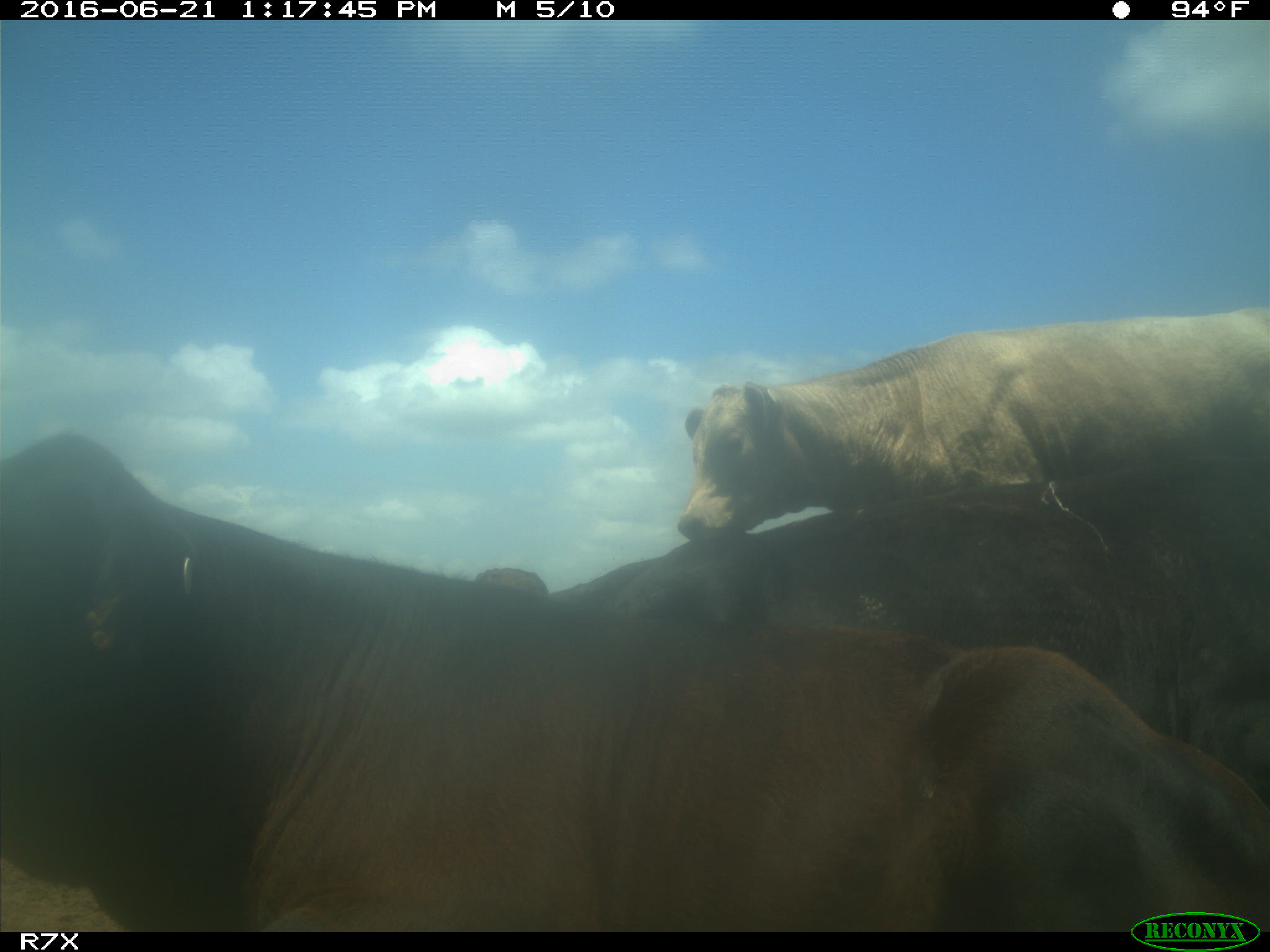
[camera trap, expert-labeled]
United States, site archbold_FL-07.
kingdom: Animalia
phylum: Chordata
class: Mammalia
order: Artiodactyla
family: Bovidae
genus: Bos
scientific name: Bos taurus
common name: domestic cow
Bos taurus (domestic cow).